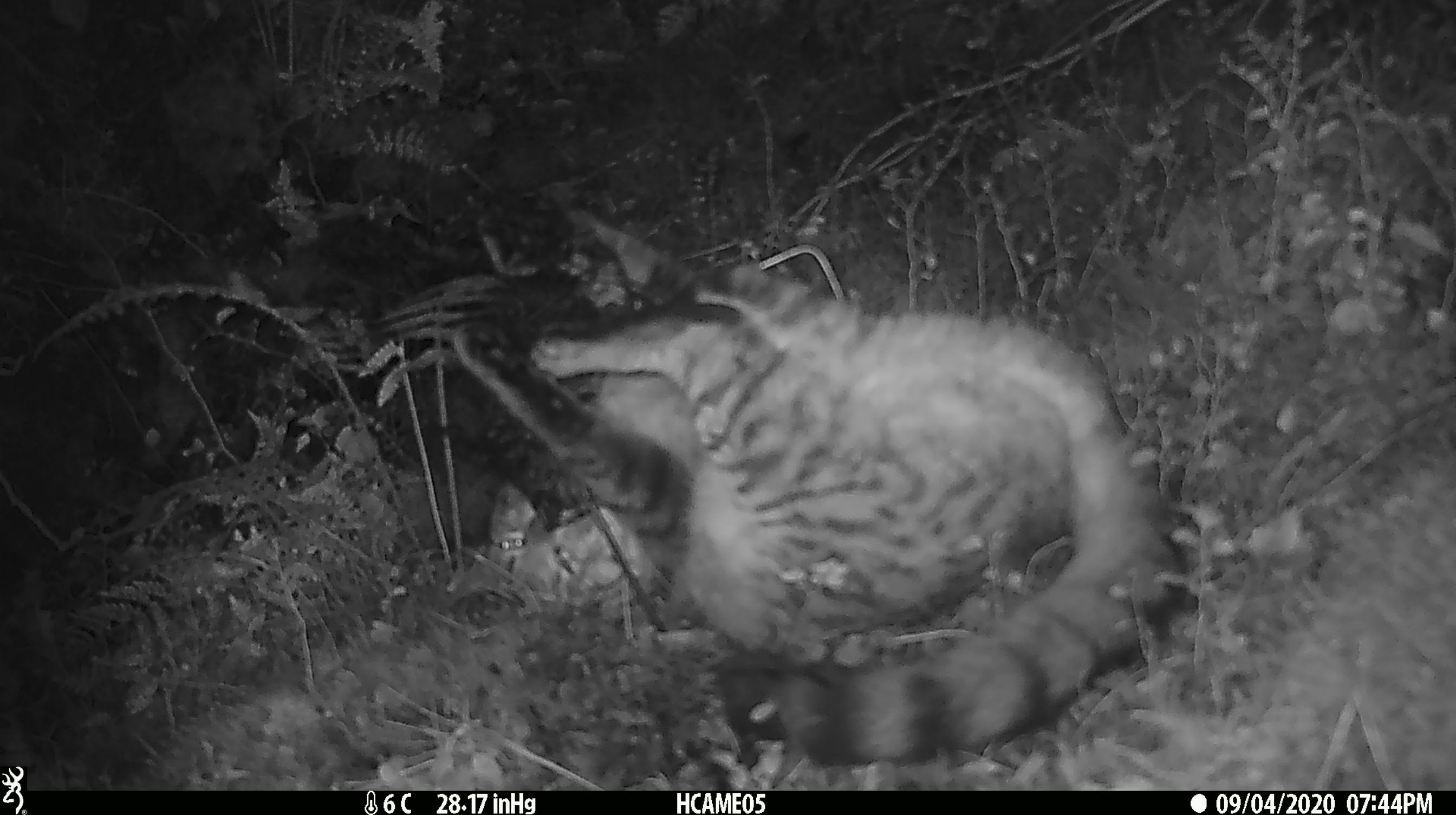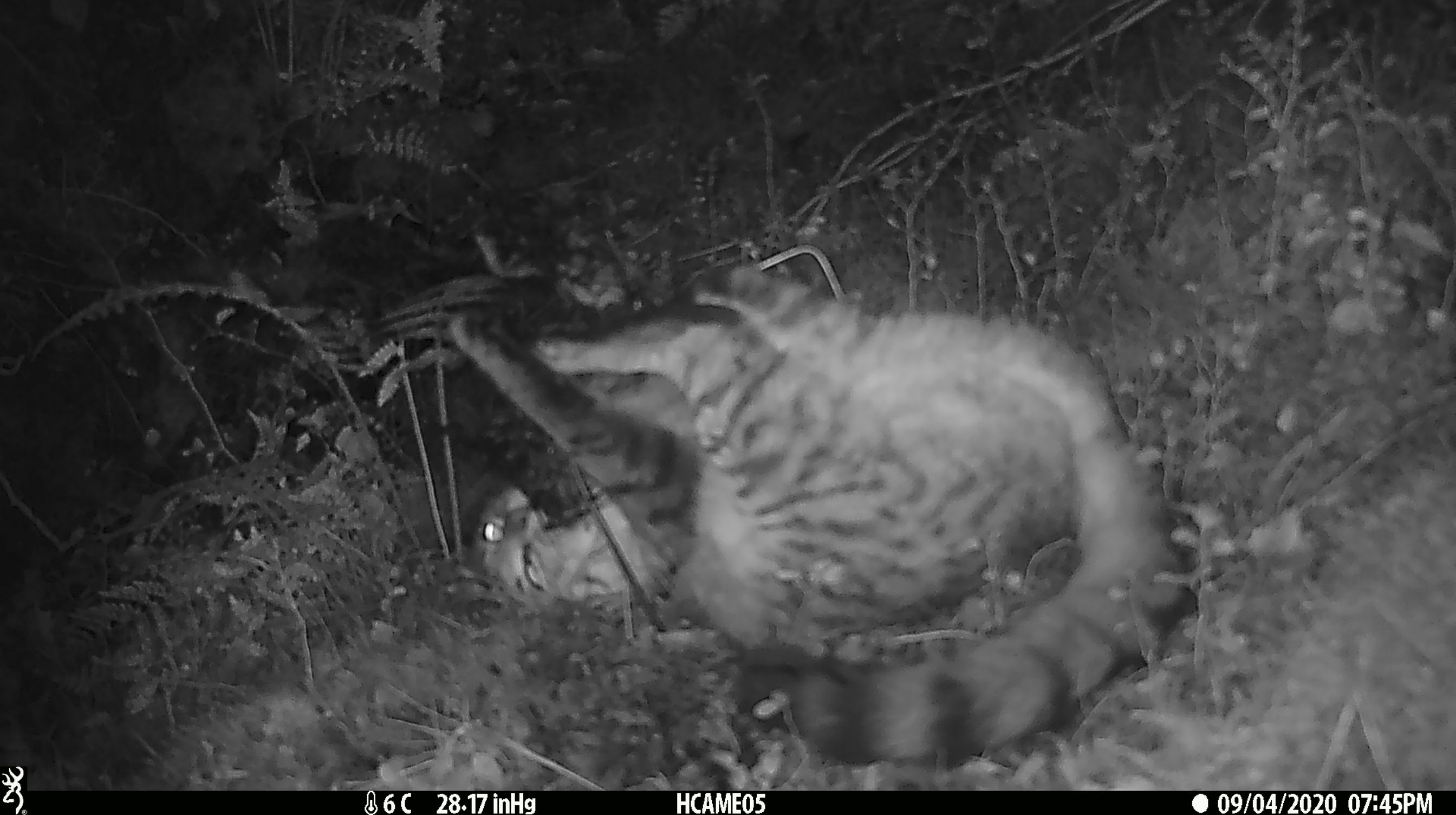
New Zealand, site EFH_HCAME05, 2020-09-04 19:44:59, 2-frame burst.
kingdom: Animalia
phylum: Chordata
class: Mammalia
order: Carnivora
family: Felidae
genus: Felis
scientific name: Felis catus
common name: domestic cat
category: cat